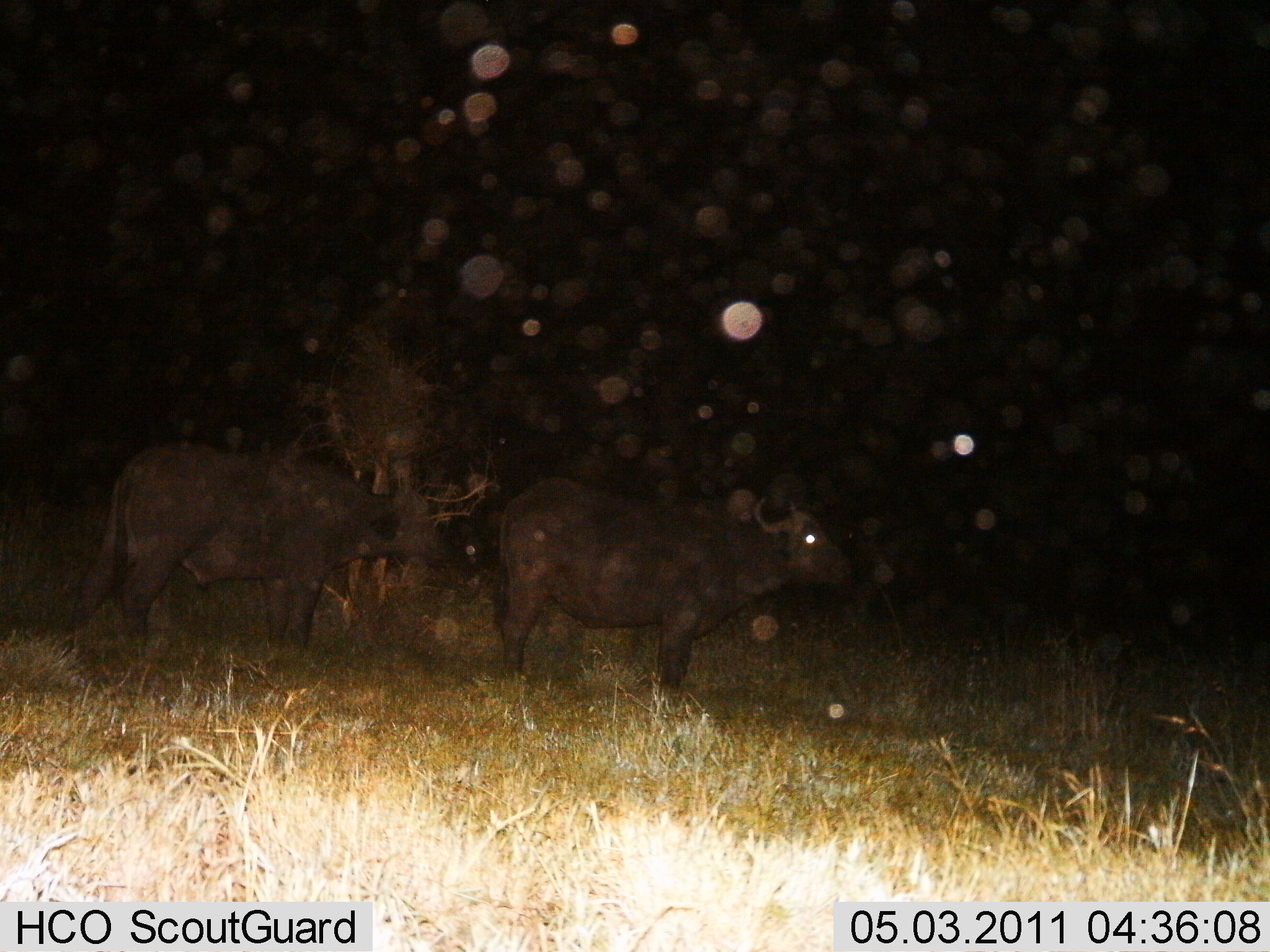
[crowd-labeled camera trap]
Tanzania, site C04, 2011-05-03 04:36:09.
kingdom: Animalia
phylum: Chordata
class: Mammalia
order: Artiodactyla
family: Bovidae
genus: Syncerus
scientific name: Syncerus caffer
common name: cape buffalo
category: buffalo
Buffalo (cape buffalo) (Syncerus caffer), count 2. Behavior (volunteer vote fractions): standing 100%, resting 0%, moving 0%, interacting 0%. Young present (vote fraction): 0%. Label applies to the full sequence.